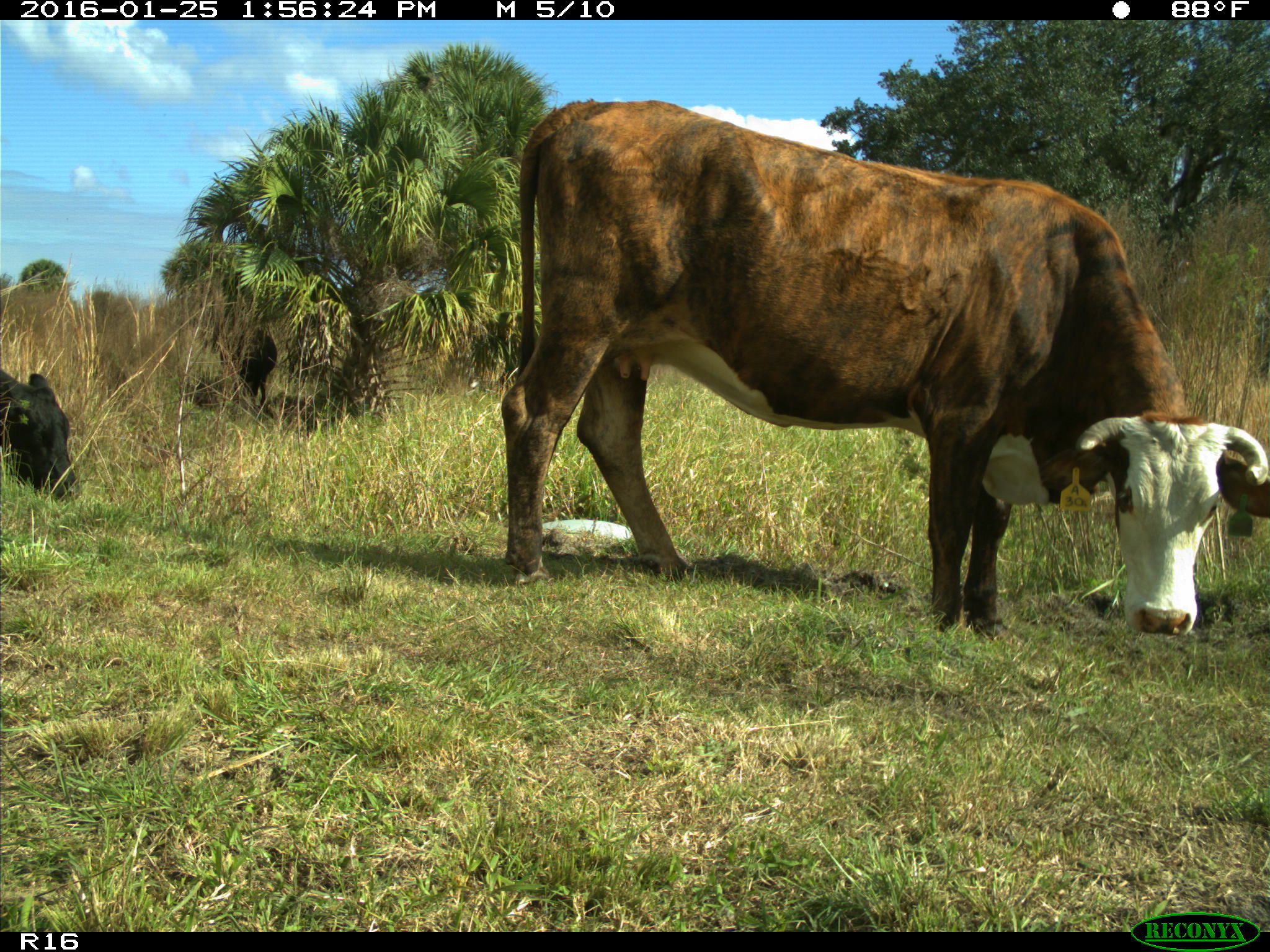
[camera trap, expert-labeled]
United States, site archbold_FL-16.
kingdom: Animalia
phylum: Chordata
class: Mammalia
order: Artiodactyla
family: Bovidae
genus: Bos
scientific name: Bos taurus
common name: domestic cow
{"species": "Bos taurus (domestic cow)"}